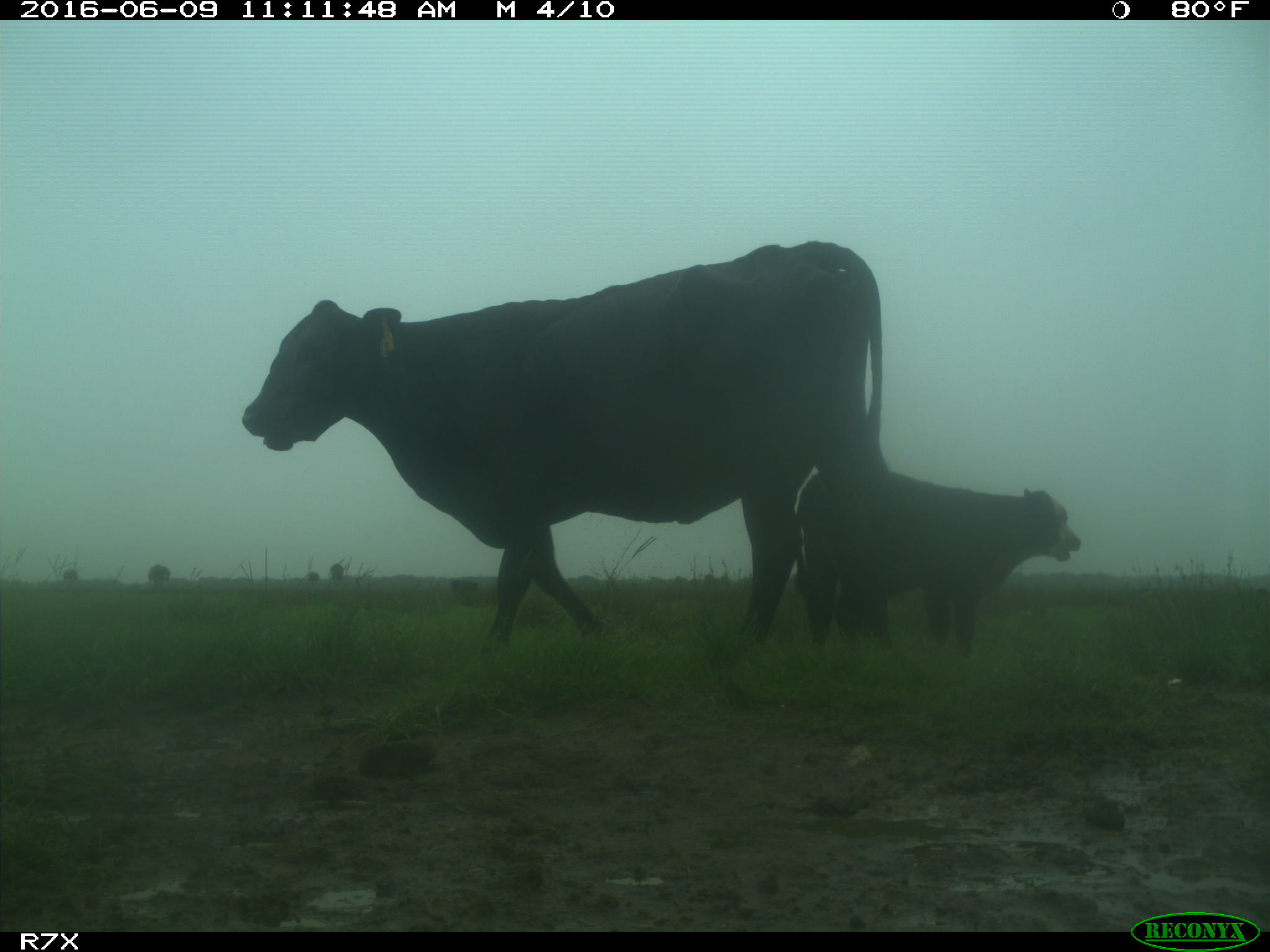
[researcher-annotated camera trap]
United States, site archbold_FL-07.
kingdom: Animalia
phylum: Chordata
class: Mammalia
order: Artiodactyla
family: Bovidae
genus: Bos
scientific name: Bos taurus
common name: domestic cow